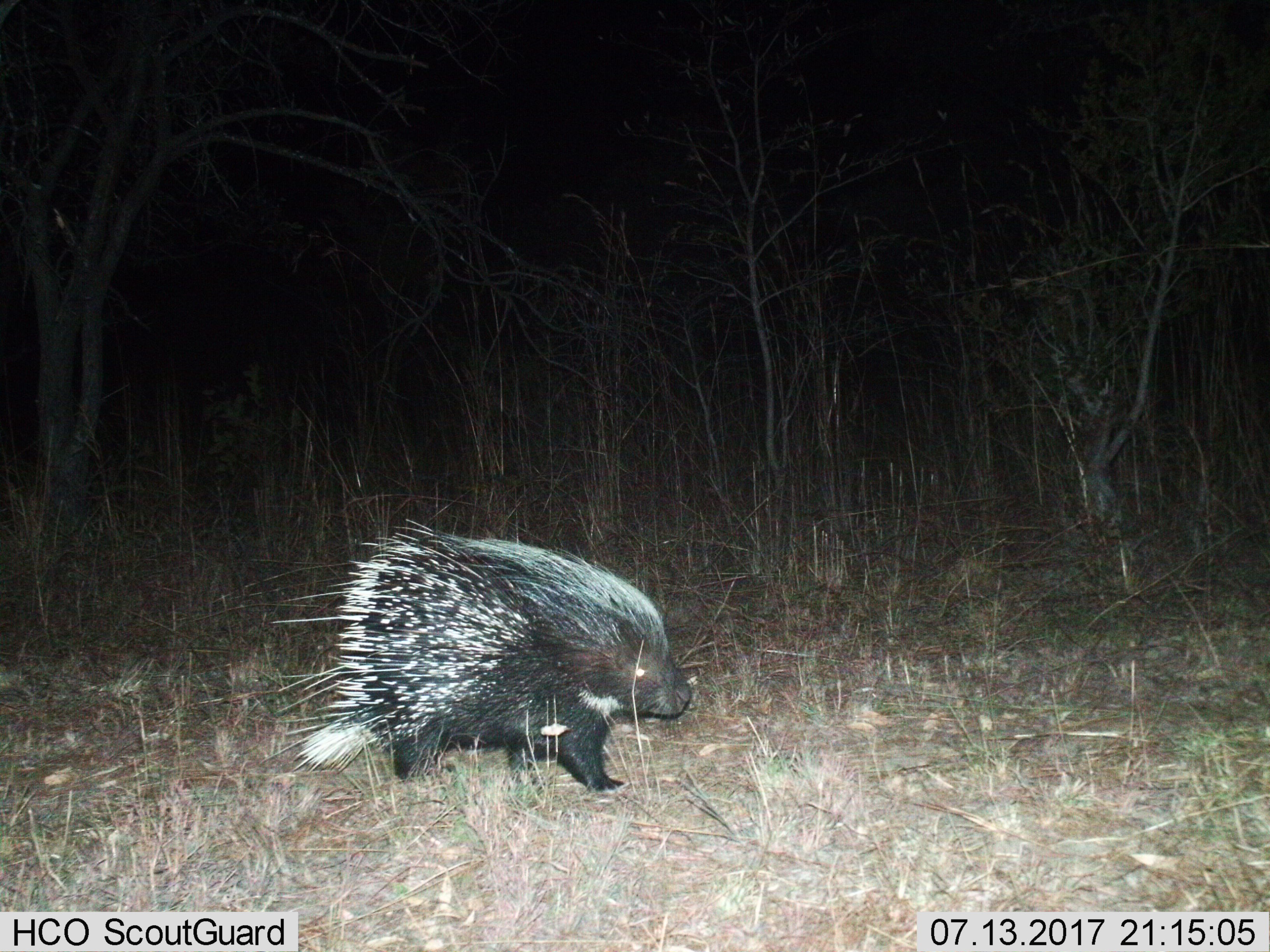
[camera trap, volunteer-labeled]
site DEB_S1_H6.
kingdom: Animalia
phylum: Chordata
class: Mammalia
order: Rodentia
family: Hystricidae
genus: Hystrix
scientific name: Hystrix cristata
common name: crested porcupine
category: porcupine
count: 1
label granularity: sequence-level